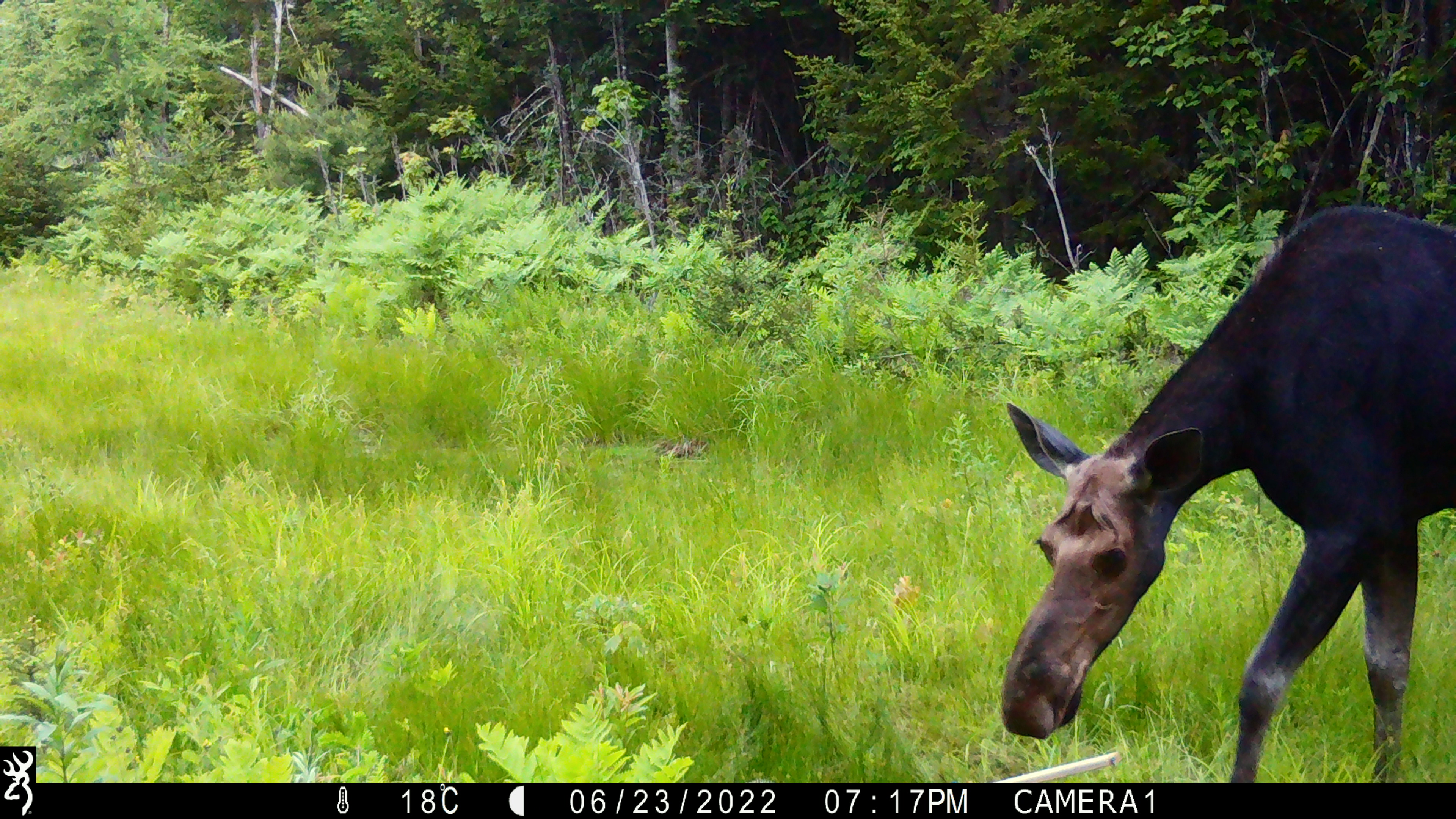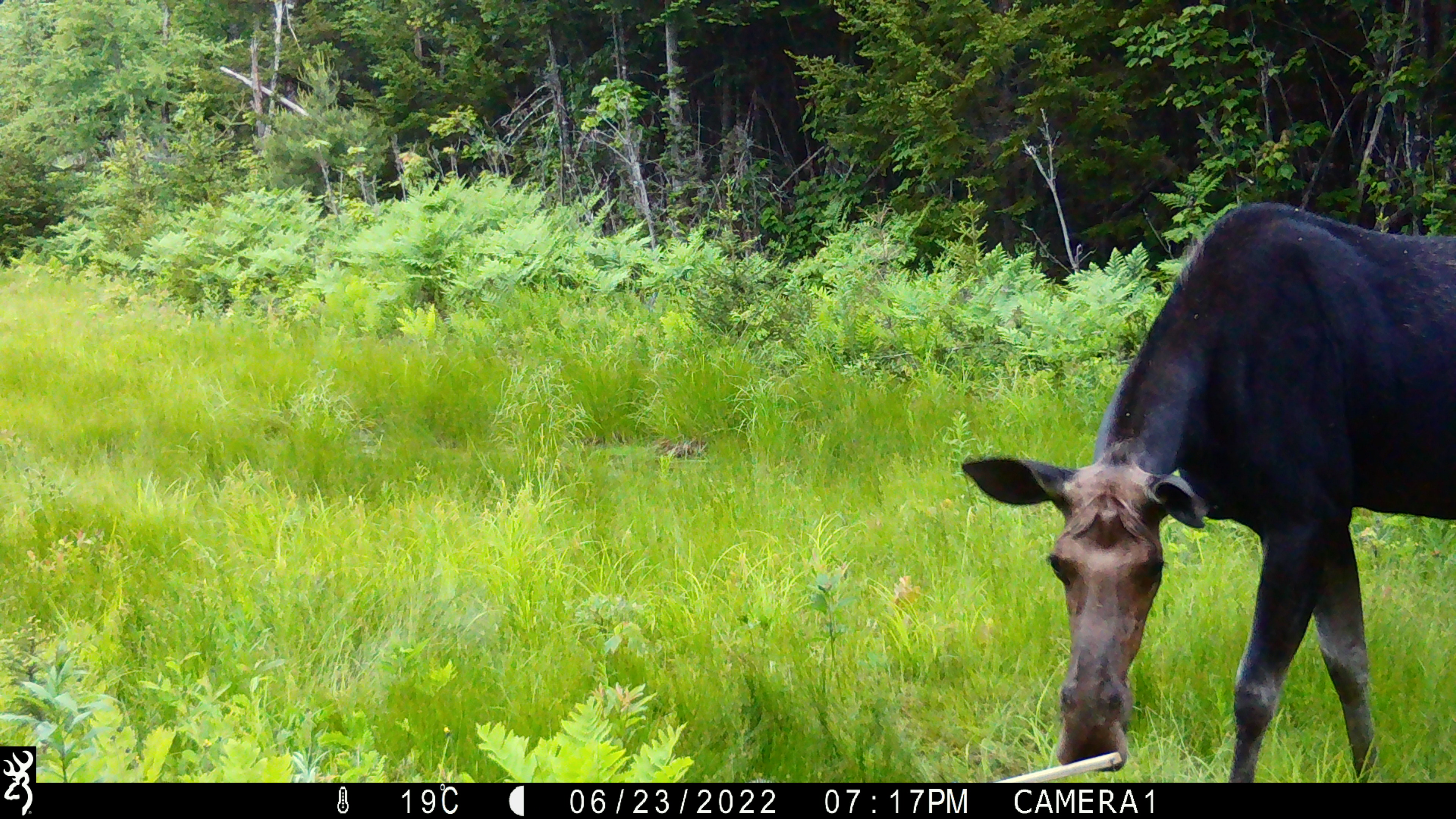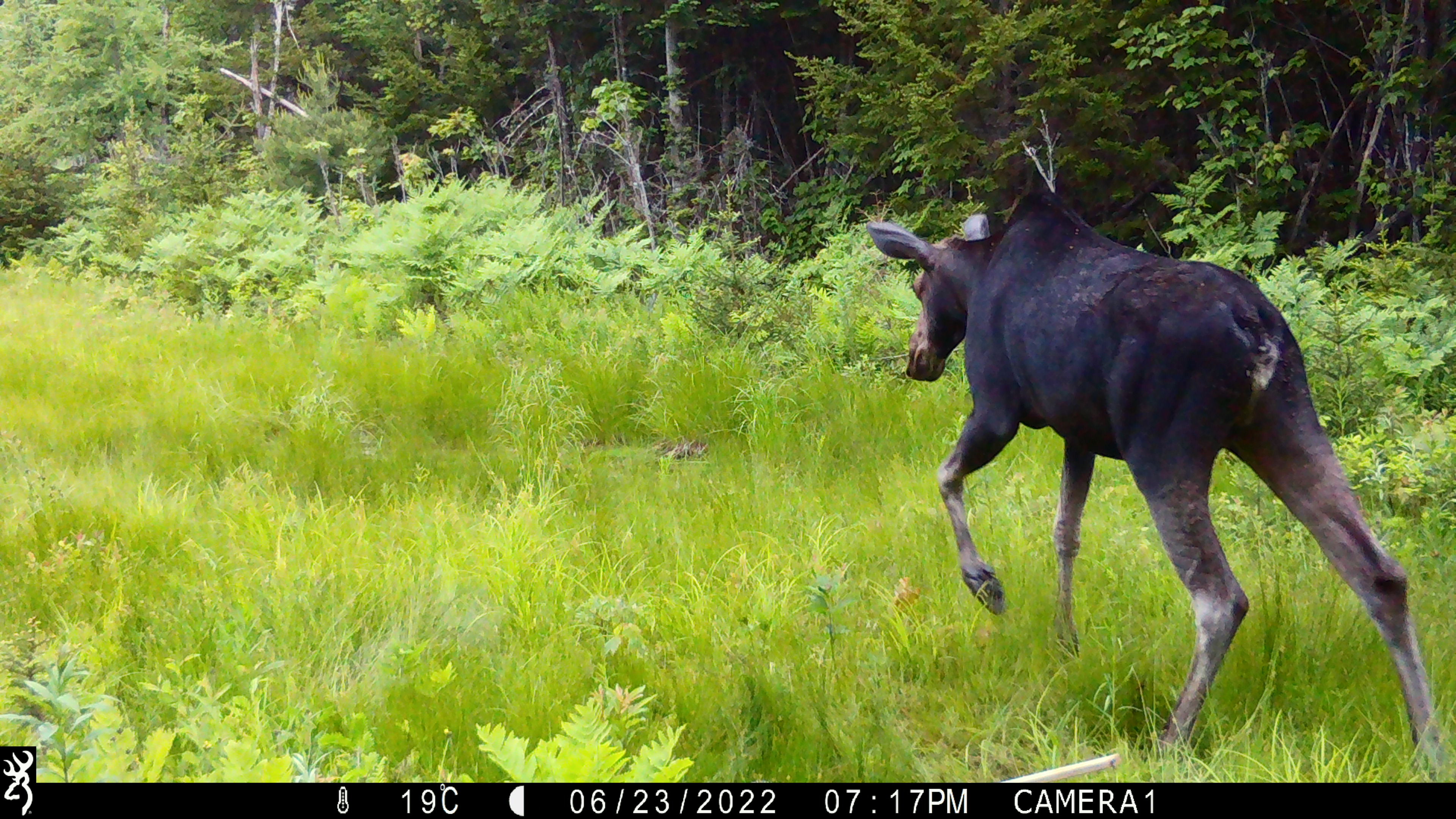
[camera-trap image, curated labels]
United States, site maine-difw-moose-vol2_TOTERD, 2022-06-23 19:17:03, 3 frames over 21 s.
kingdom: Animalia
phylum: Chordata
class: Mammalia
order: Artiodactyla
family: Cervidae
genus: Alces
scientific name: Alces alces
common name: moose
Moose (Alces alces).